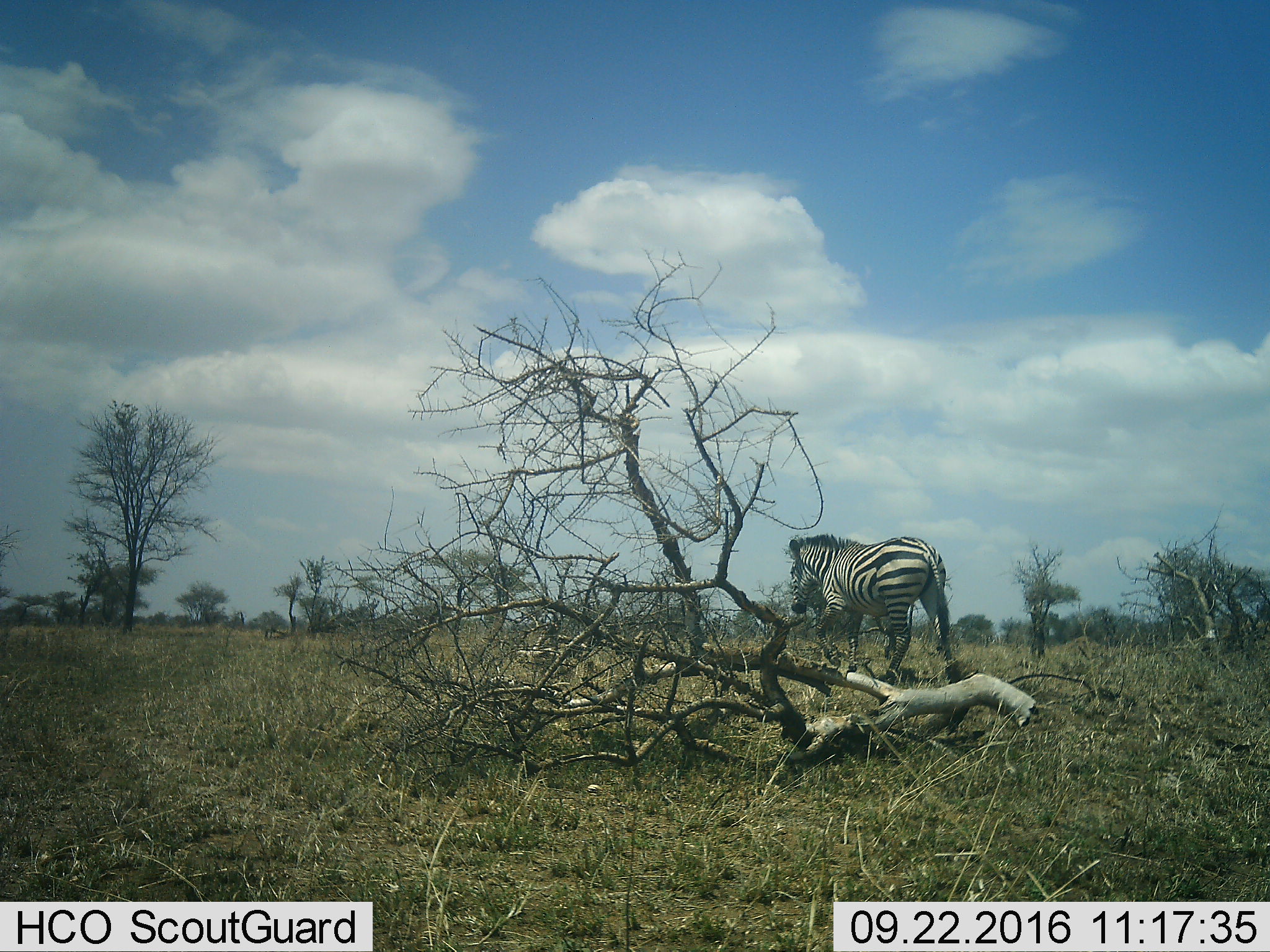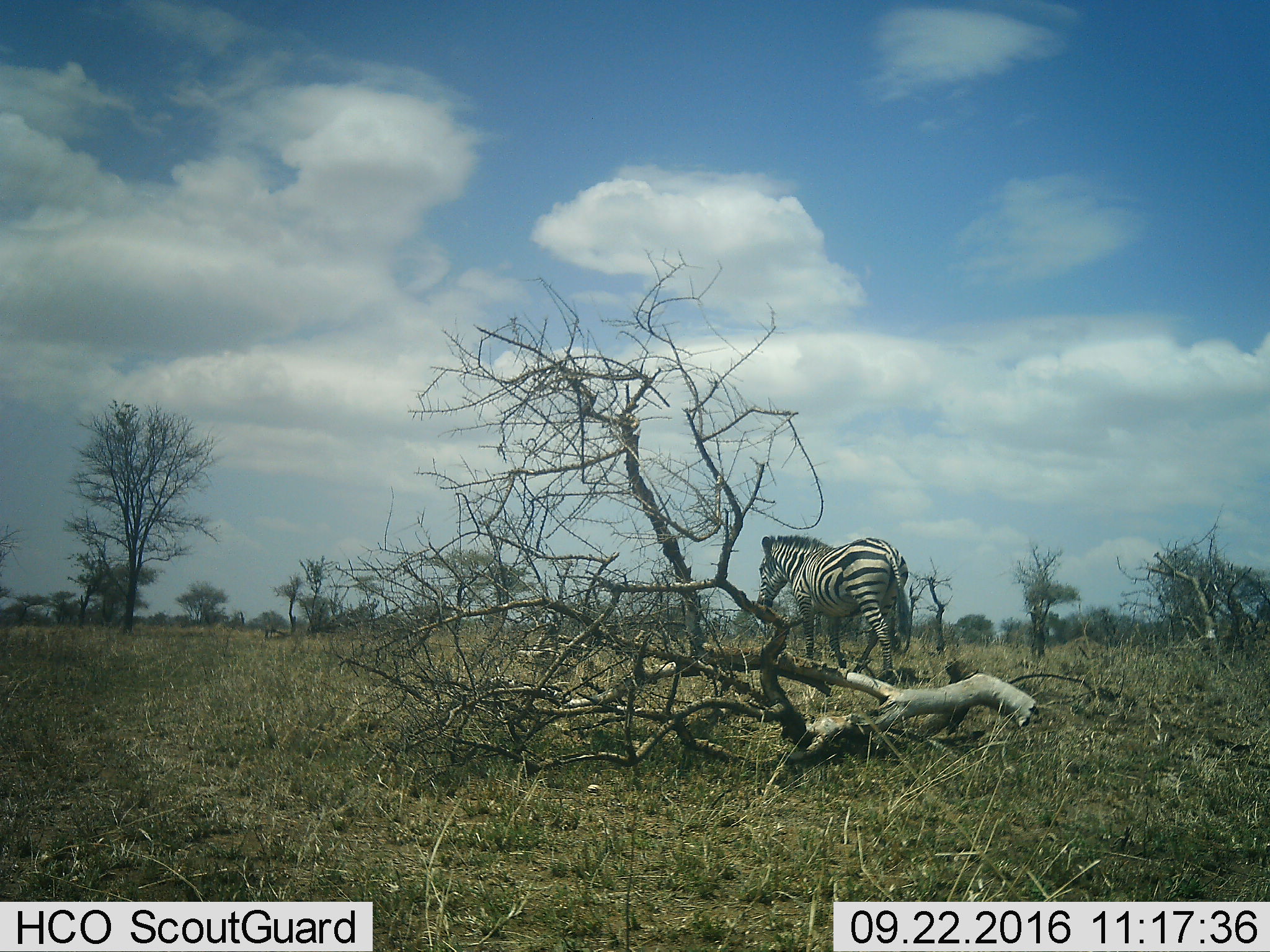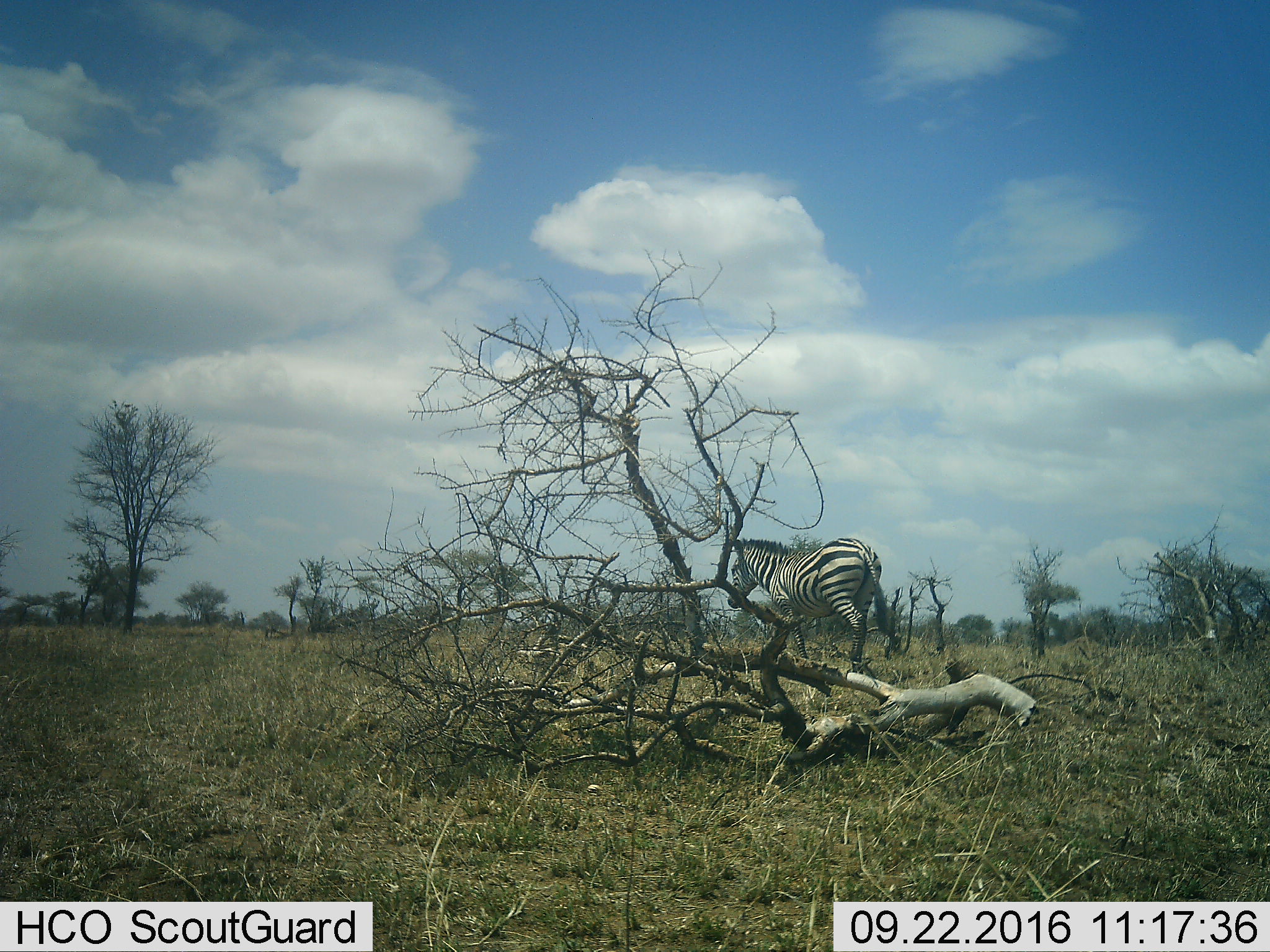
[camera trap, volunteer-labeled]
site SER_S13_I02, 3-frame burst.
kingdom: Animalia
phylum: Chordata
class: Mammalia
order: Perissodactyla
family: Equidae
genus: Equus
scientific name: Equus quagga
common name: plains zebra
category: zebraplains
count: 1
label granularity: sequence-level